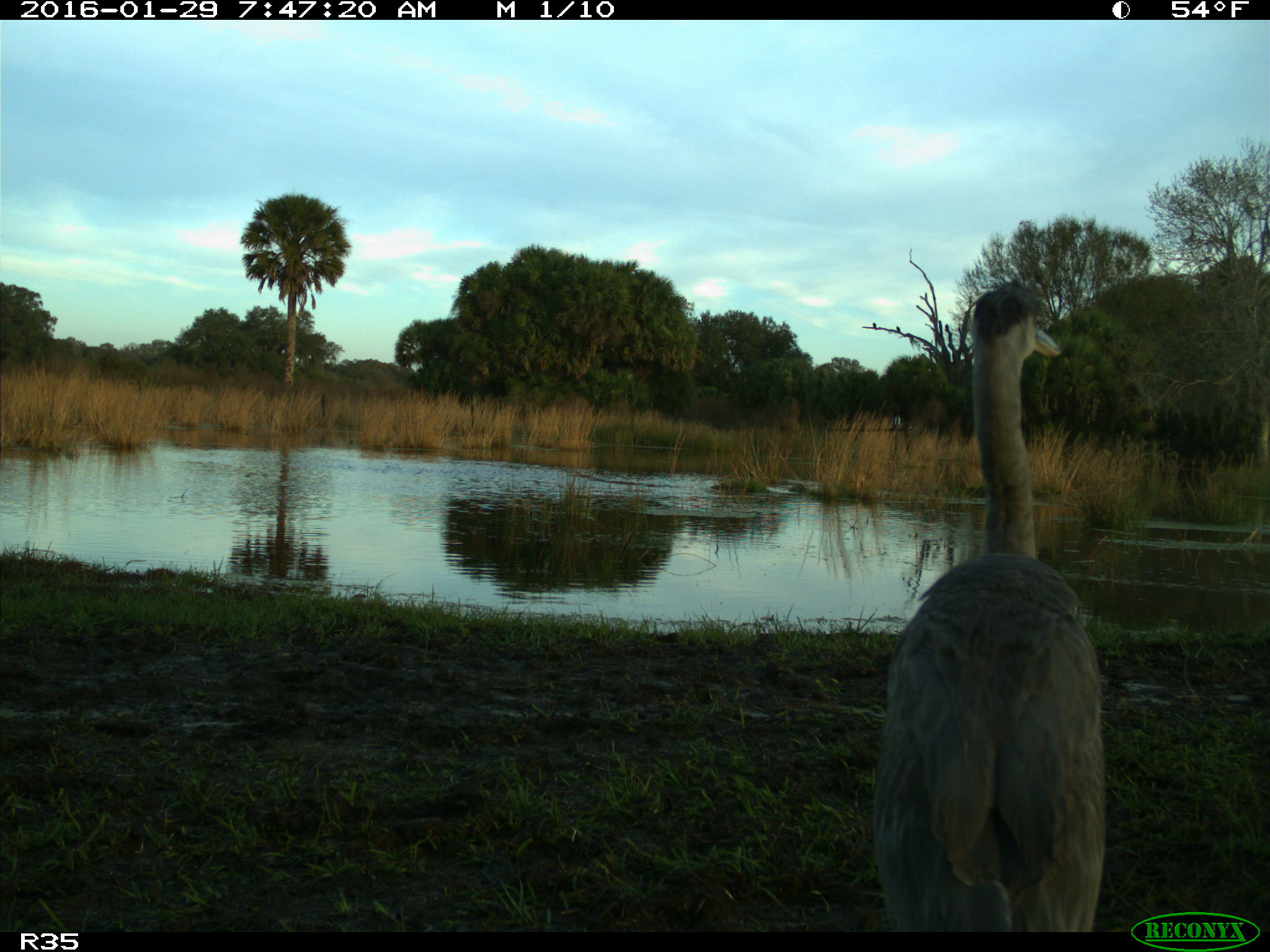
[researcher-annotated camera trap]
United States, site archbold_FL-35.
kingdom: Animalia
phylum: Chordata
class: Aves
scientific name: Aves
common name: birds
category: unidentified bird